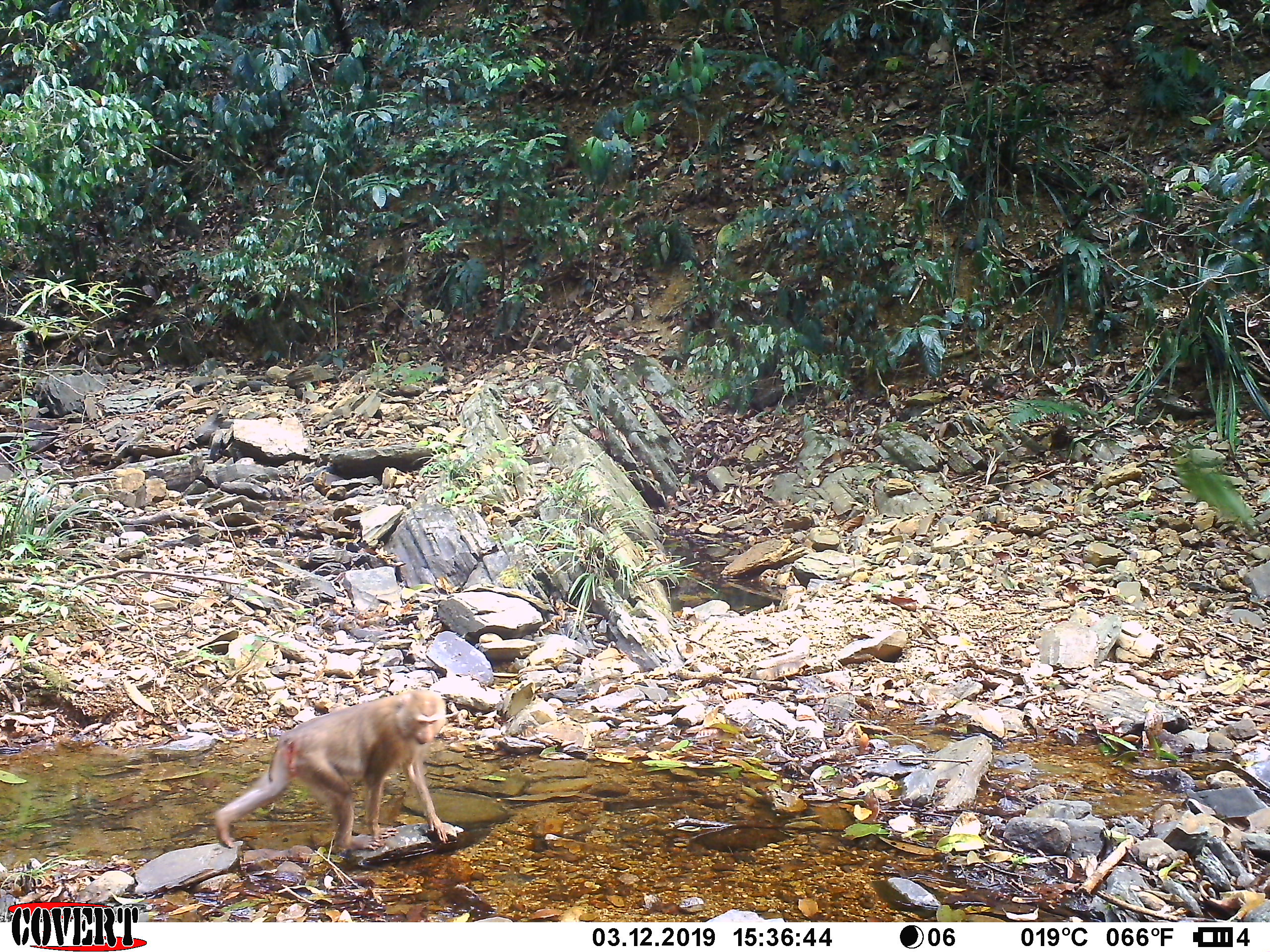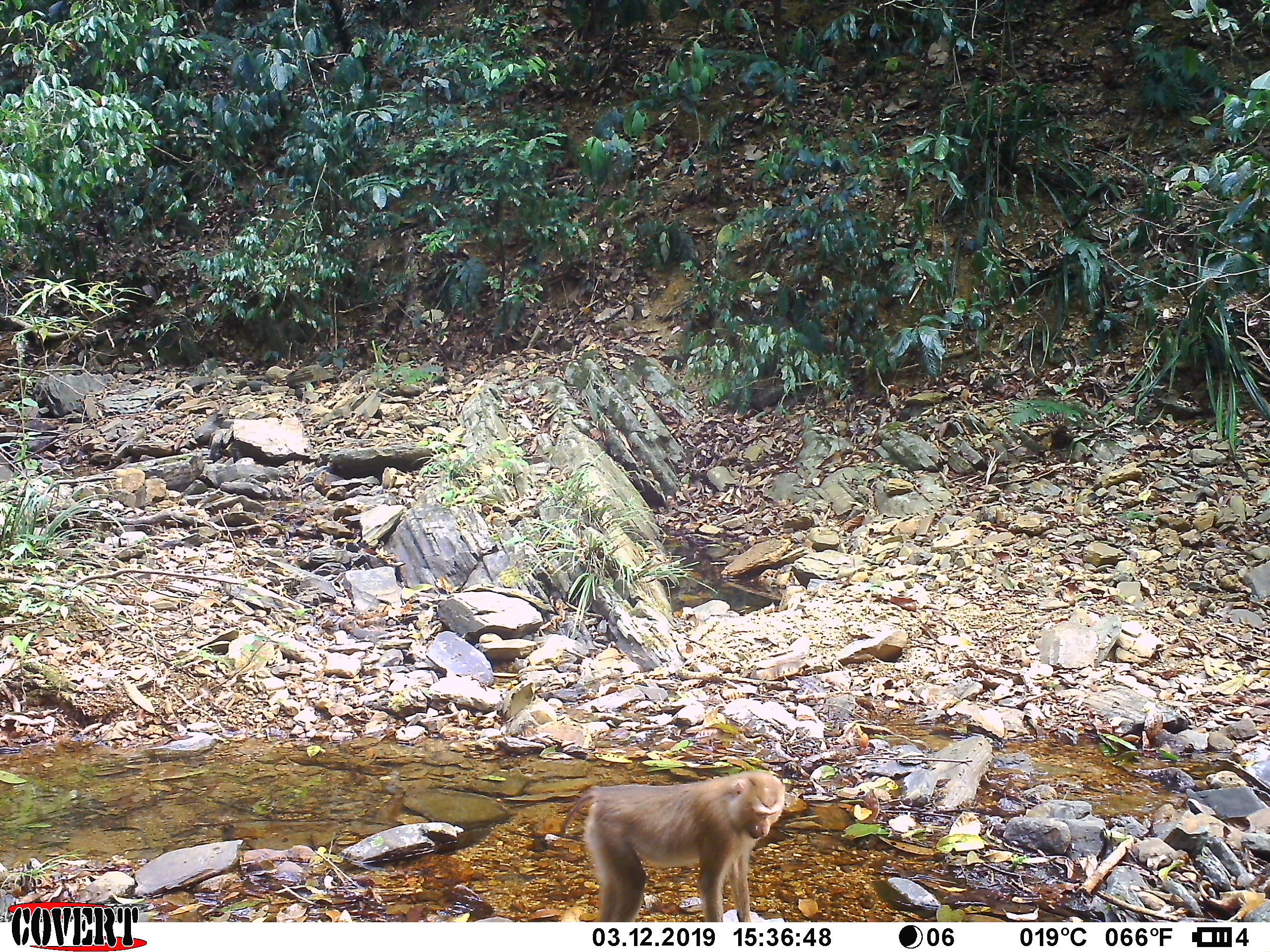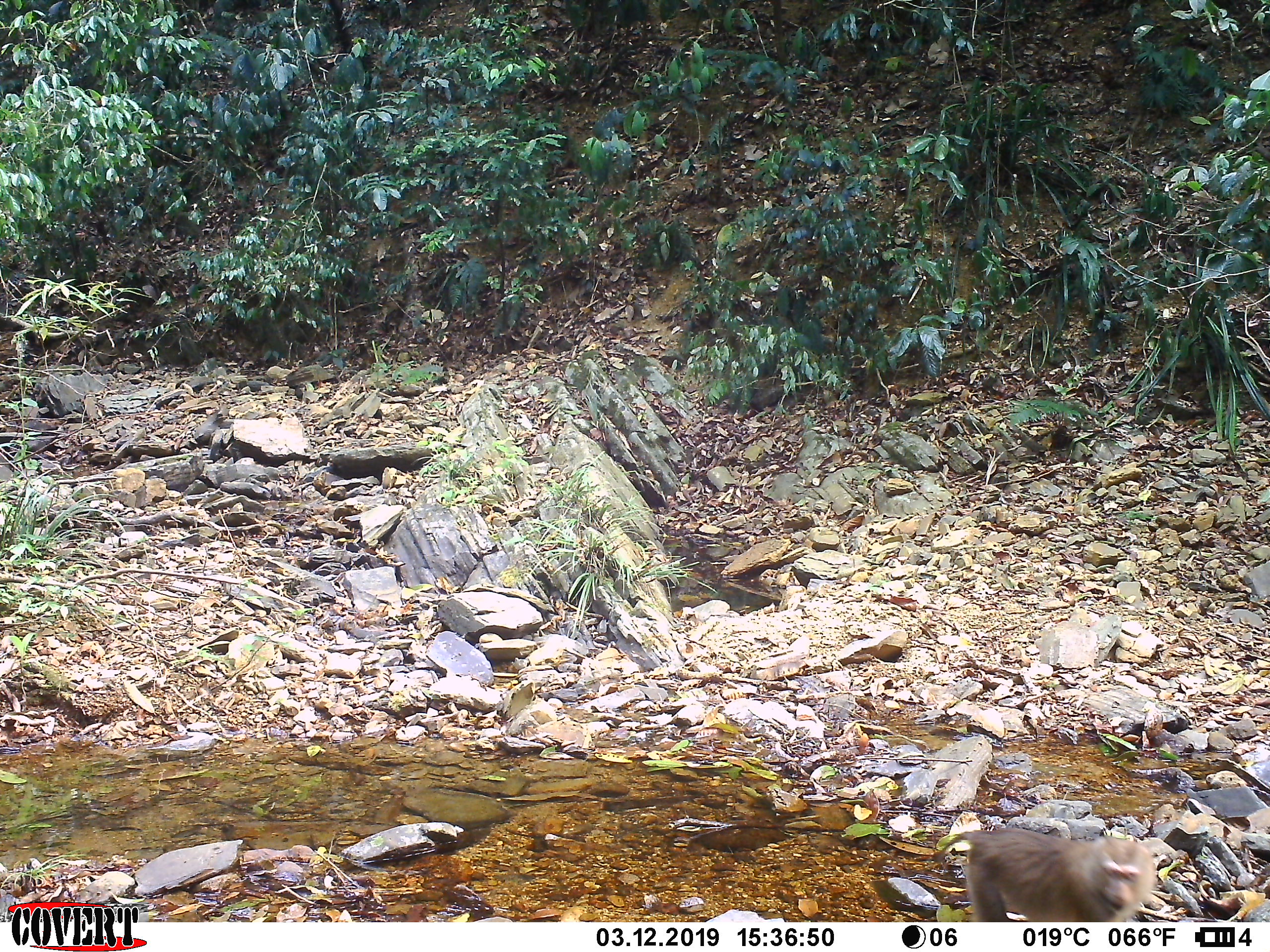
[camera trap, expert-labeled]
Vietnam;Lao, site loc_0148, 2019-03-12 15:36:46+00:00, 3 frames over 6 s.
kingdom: Animalia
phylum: Chordata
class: Mammalia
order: Primates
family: Cercopithecidae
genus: Macaca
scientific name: Macaca nemestrina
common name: pig-tailed macaque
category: pig tailed macaque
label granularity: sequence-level